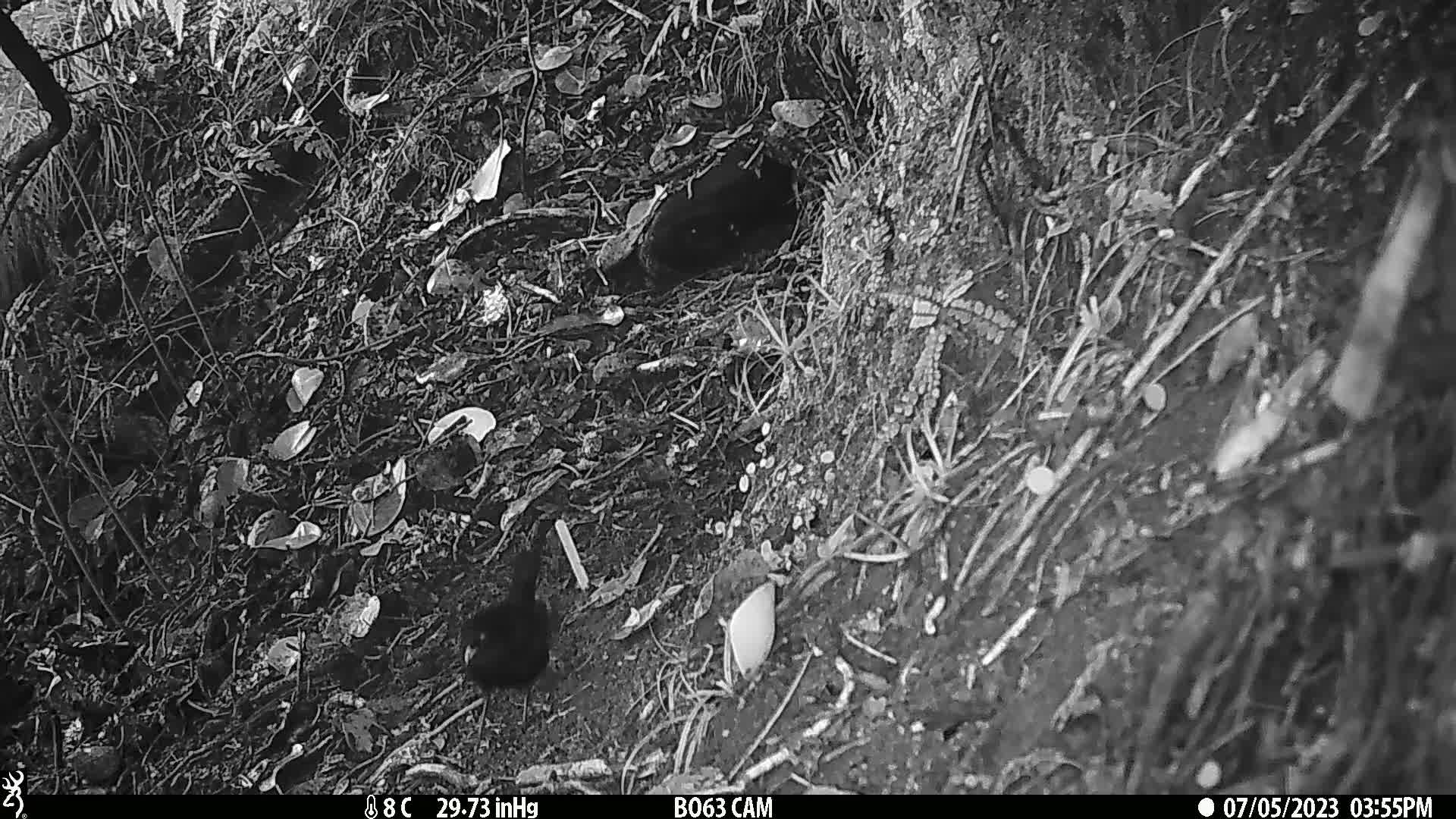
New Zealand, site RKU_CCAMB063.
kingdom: Animalia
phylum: Chordata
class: Aves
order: Passeriformes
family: Turdidae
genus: Turdus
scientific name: Turdus merula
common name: eurasian blackbird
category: blackbird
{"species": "blackbird (eurasian blackbird) (Turdus merula)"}